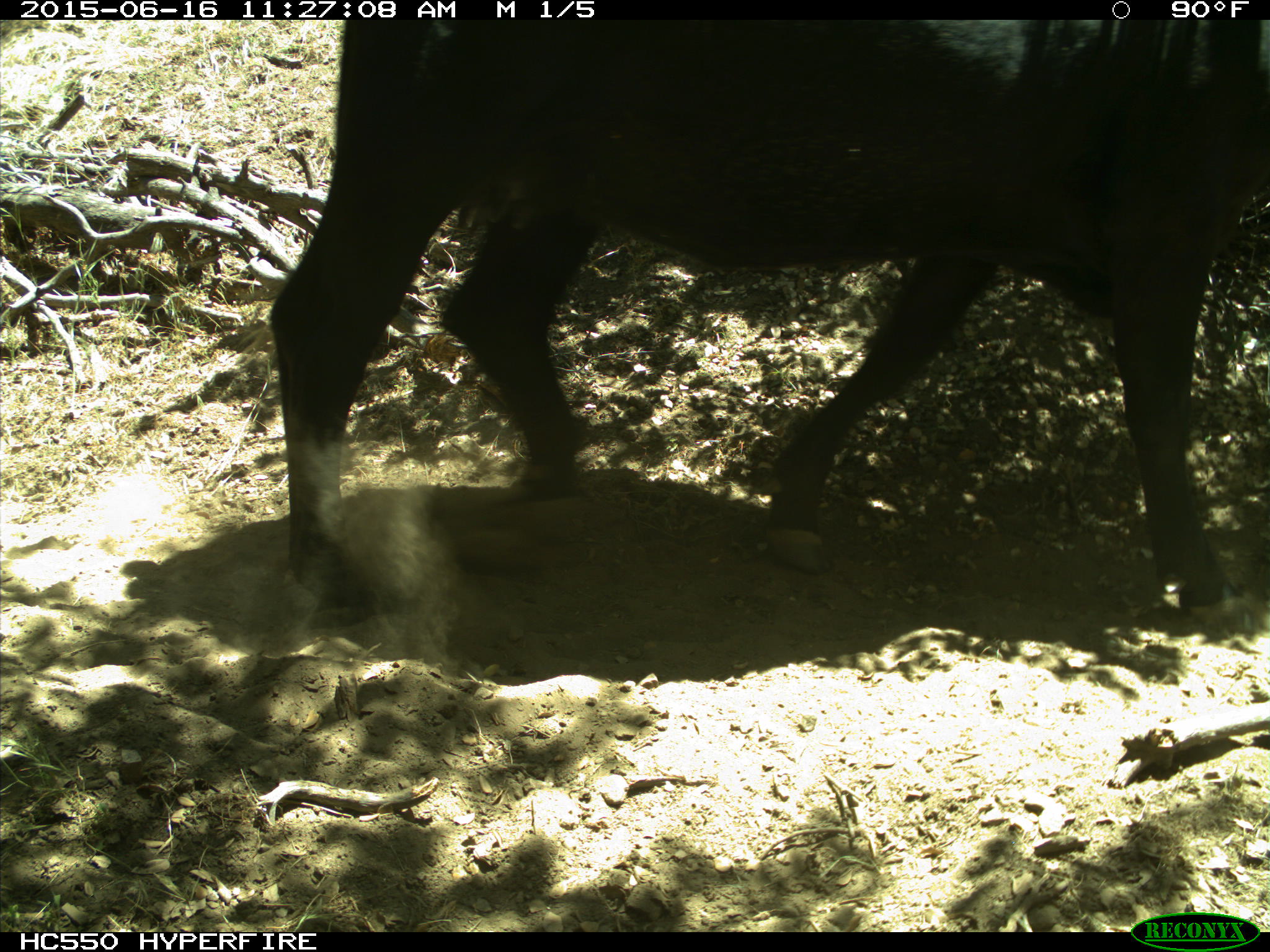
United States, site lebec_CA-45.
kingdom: Animalia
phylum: Chordata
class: Mammalia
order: Artiodactyla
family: Bovidae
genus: Bos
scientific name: Bos taurus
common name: domestic cow